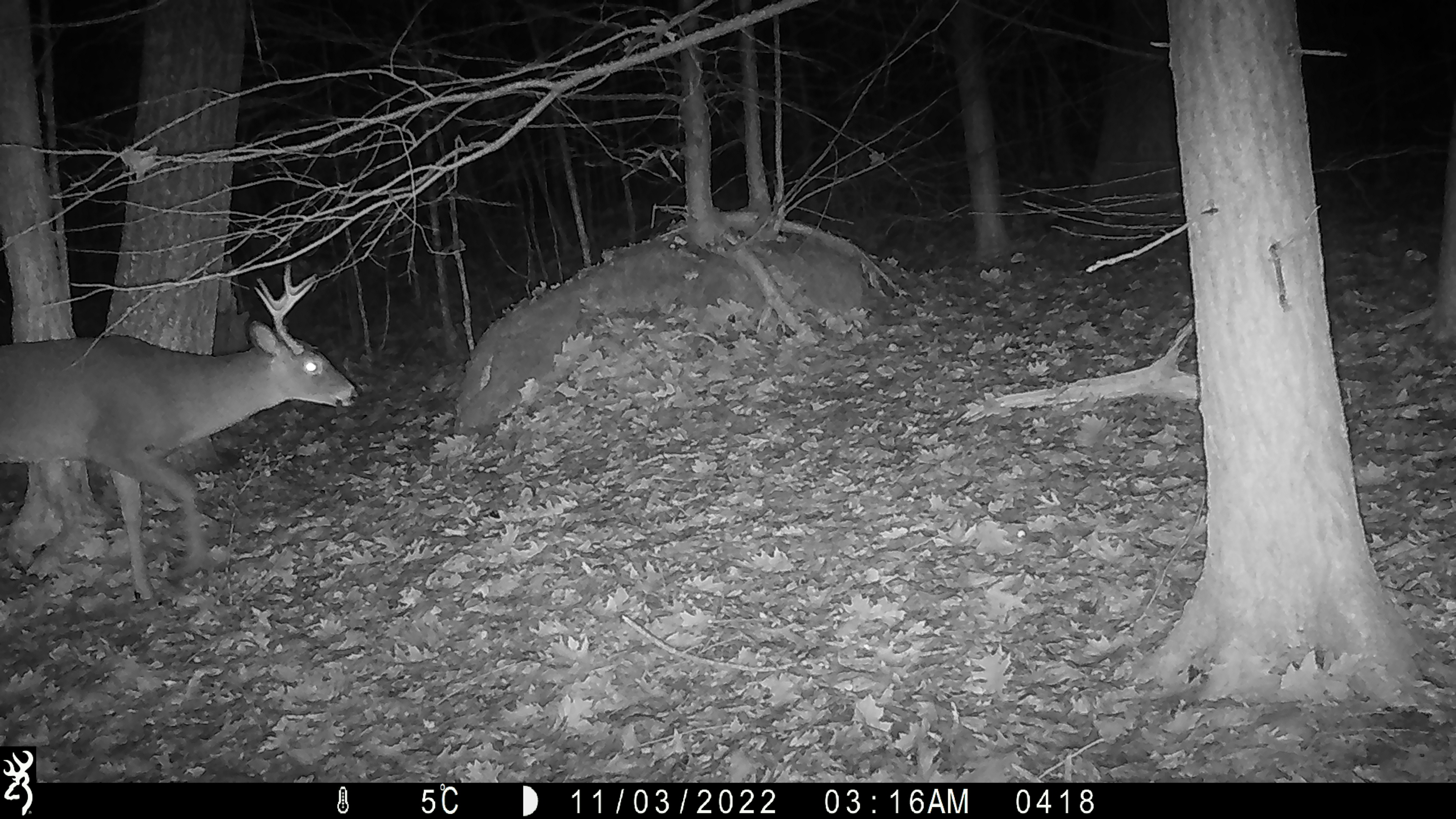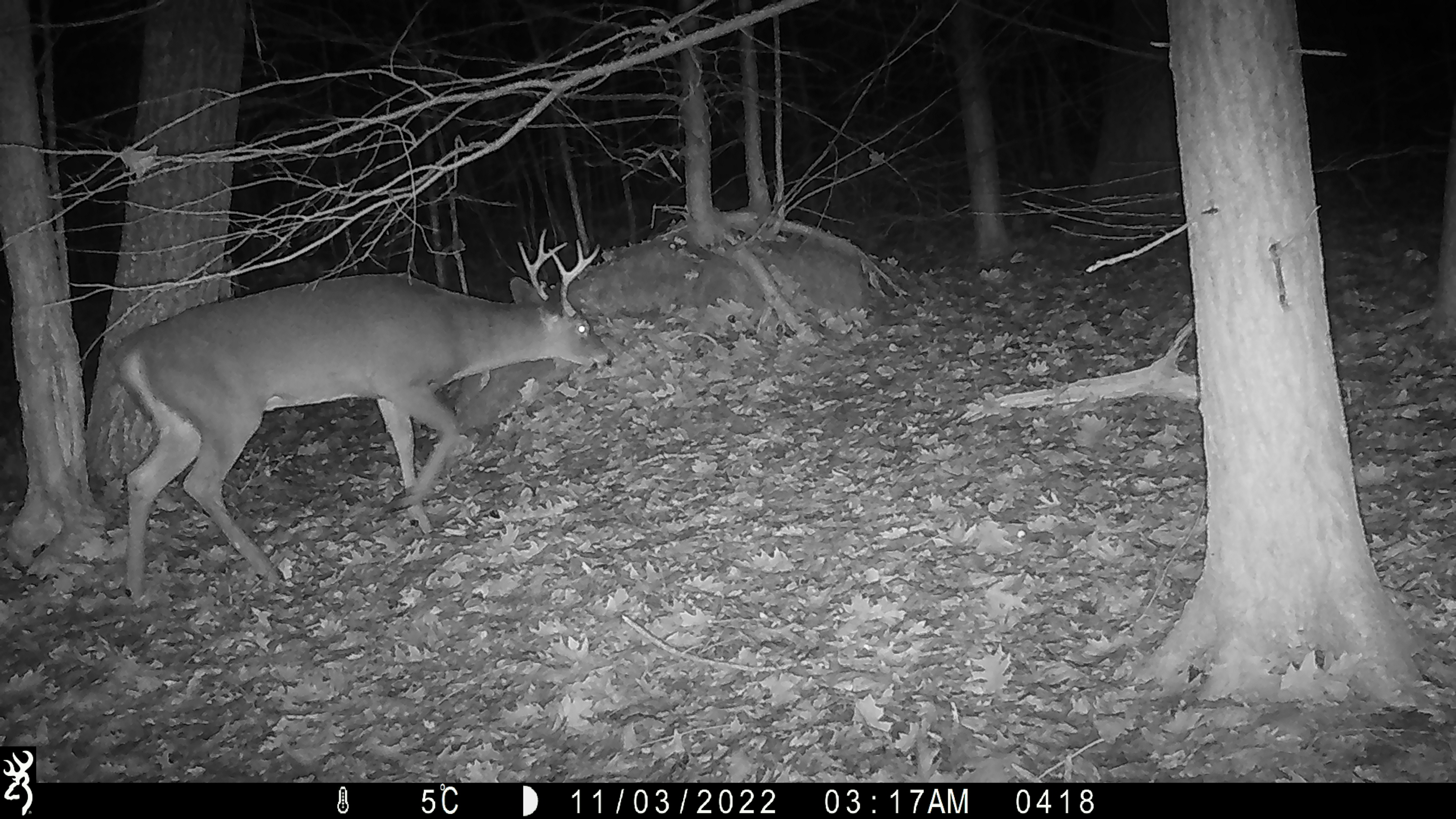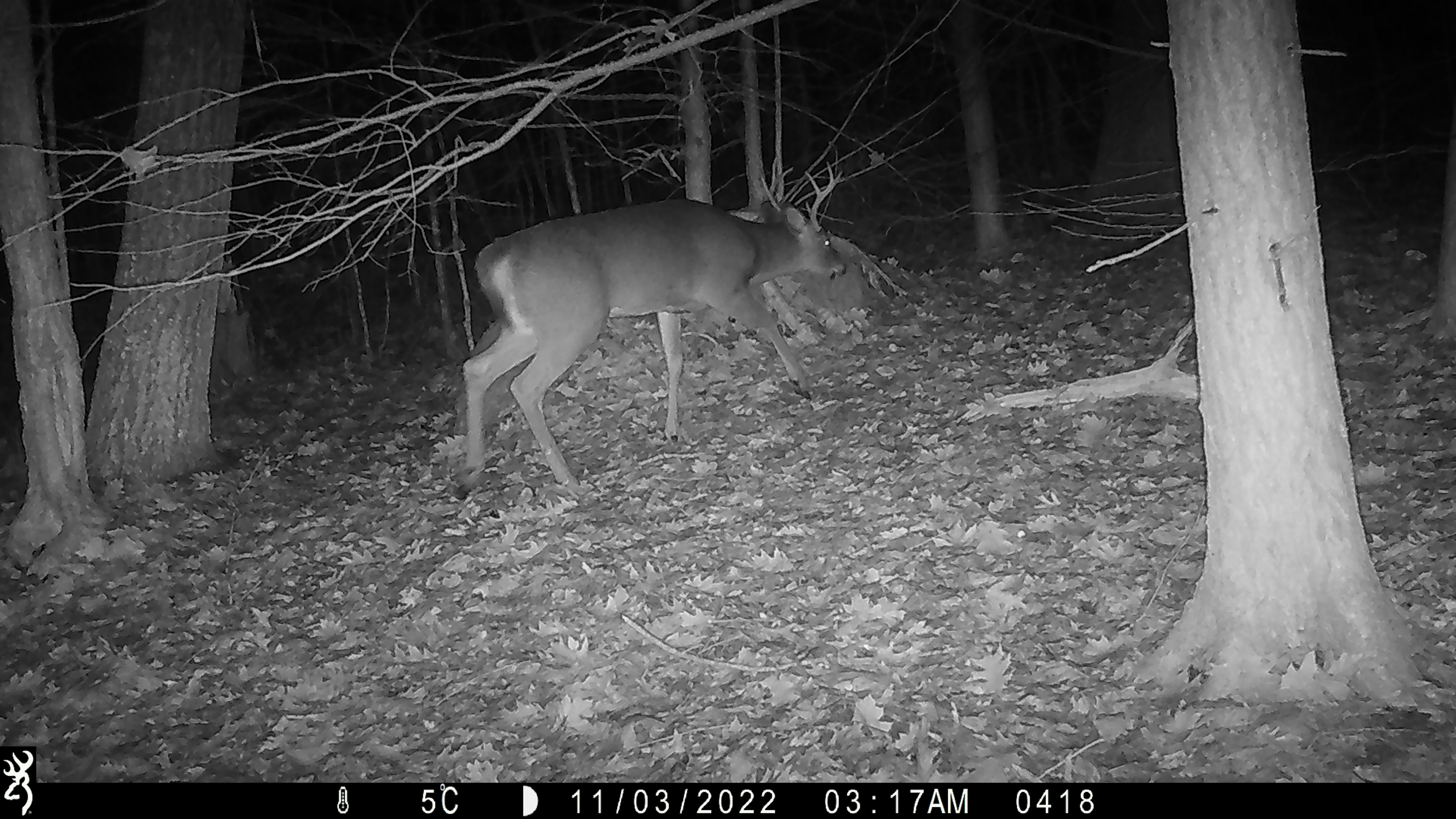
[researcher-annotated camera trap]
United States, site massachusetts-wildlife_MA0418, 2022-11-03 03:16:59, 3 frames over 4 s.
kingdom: Animalia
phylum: Chordata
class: Mammalia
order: Artiodactyla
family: Cervidae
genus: Odocoileus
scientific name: Odocoileus virginianus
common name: white-tailed deer